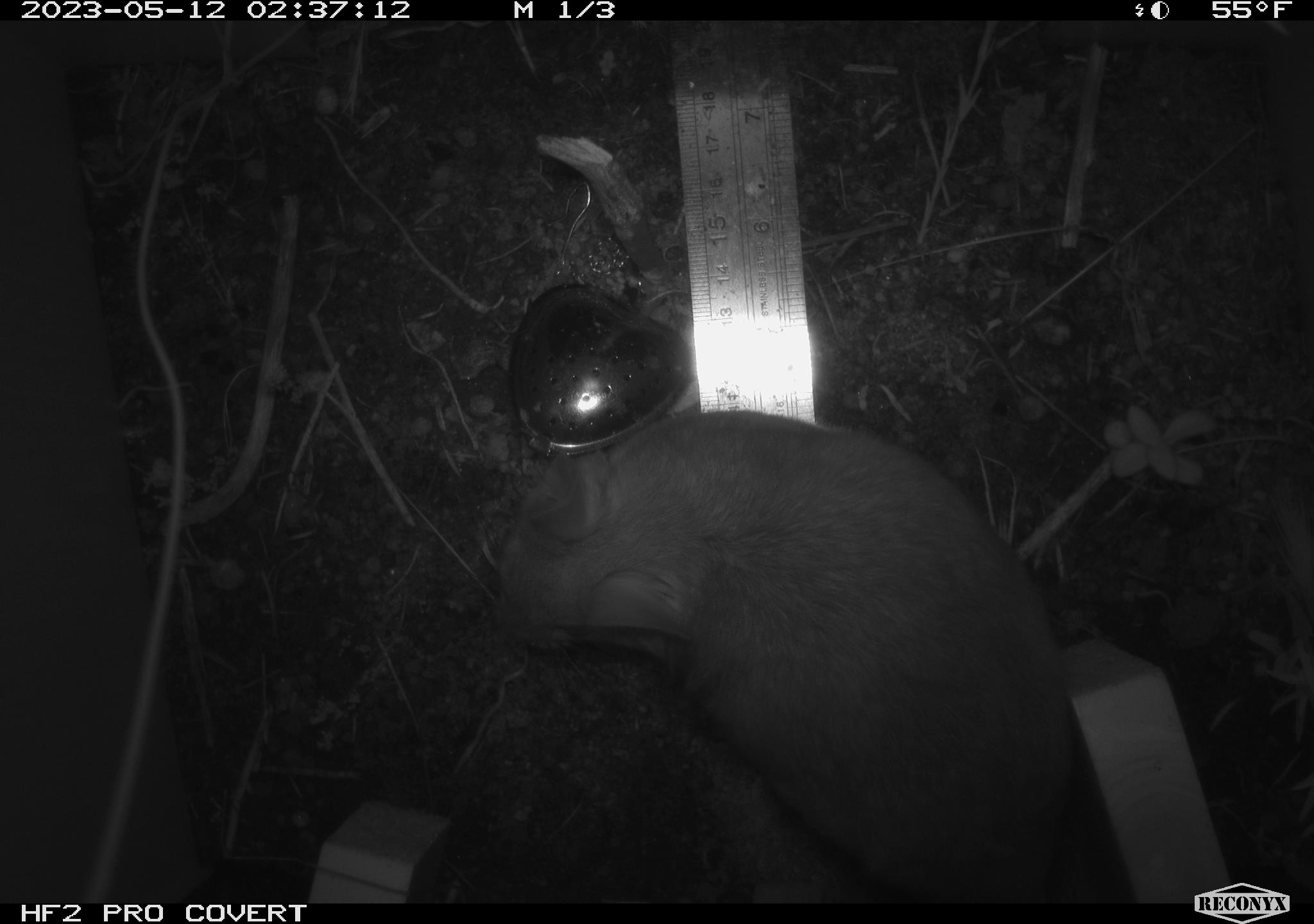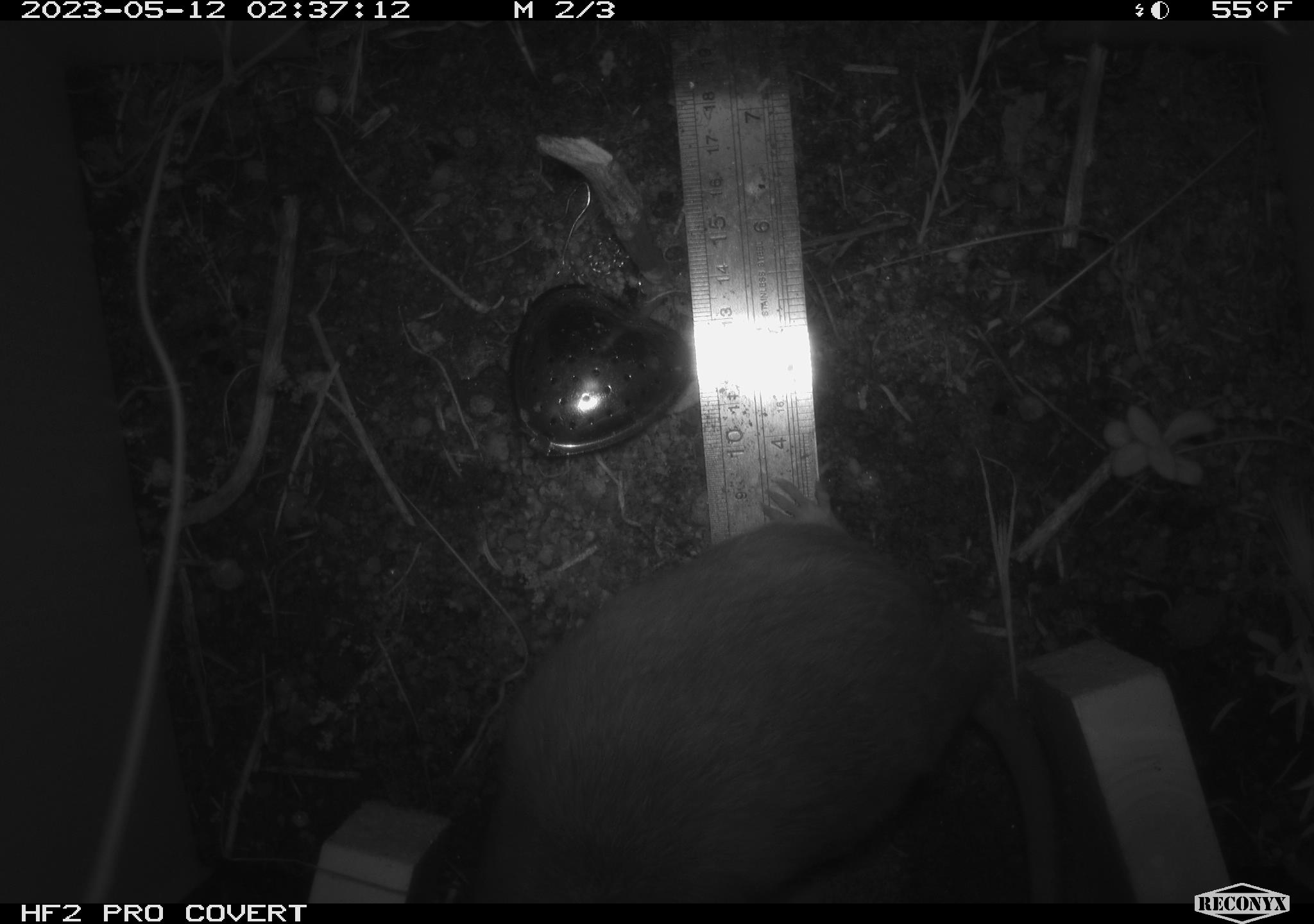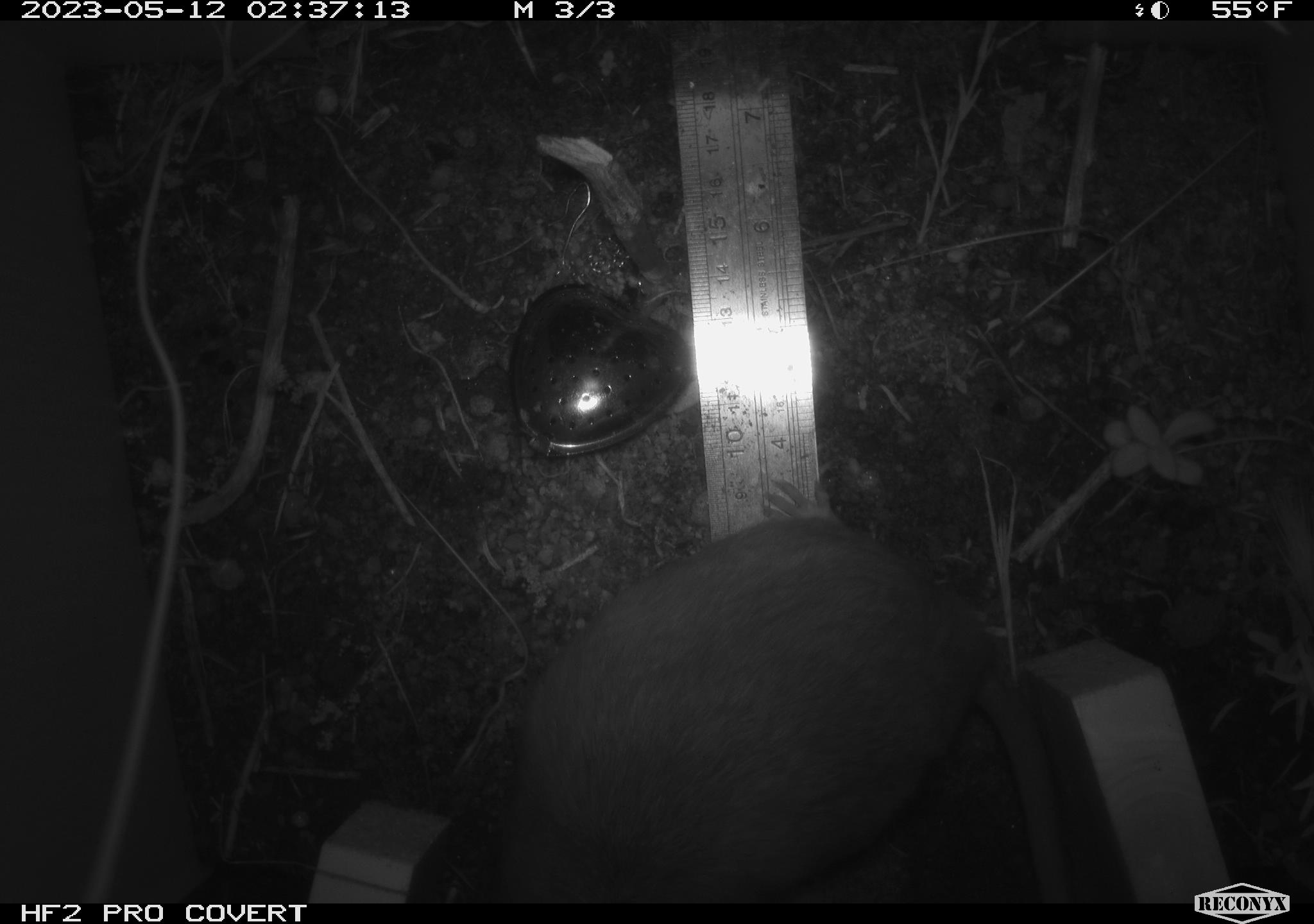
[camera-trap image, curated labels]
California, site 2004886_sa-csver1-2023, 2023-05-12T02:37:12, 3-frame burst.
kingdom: Animalia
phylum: Chordata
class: Mammalia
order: Rodentia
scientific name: Rodentia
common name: mouse species